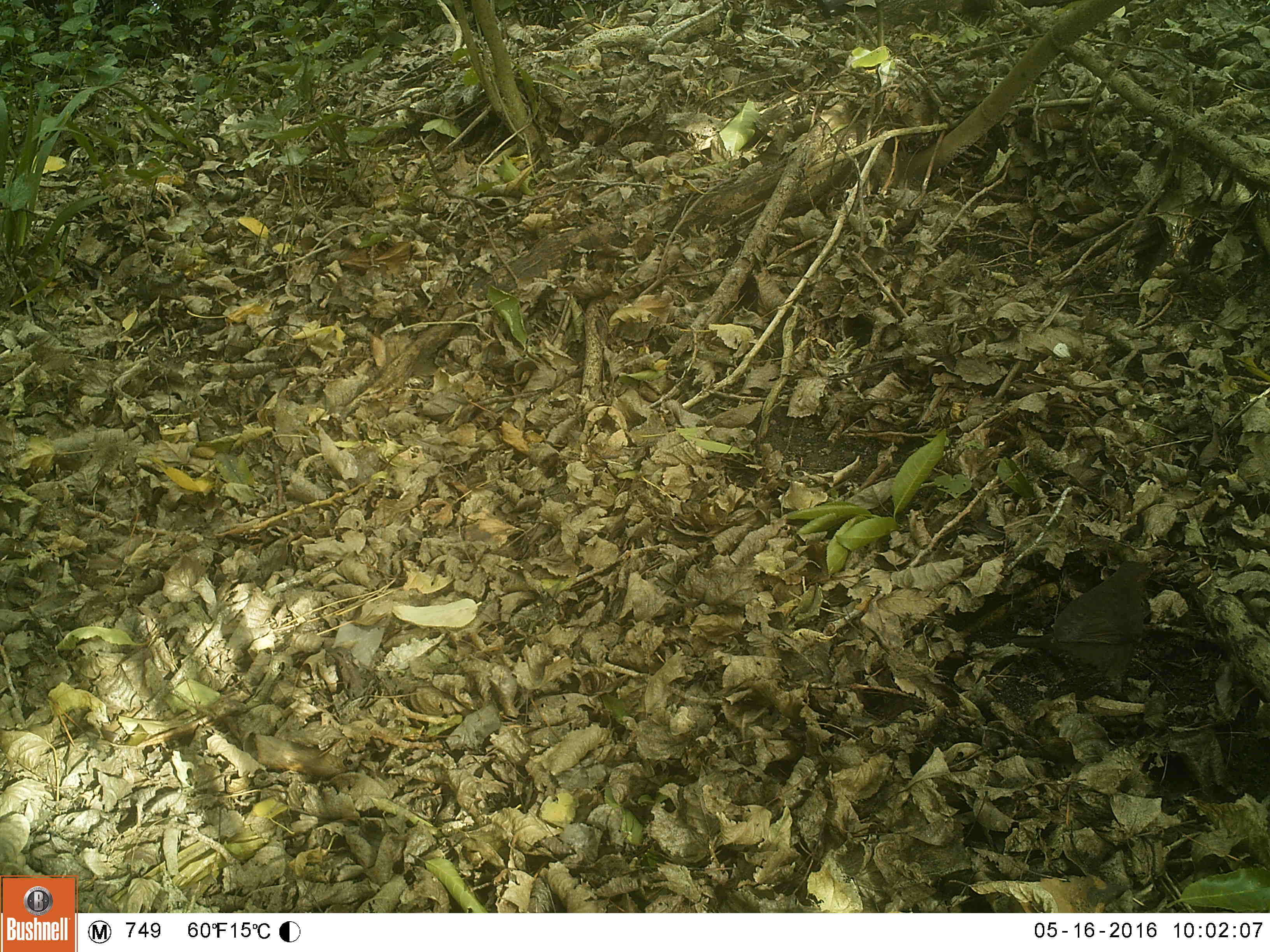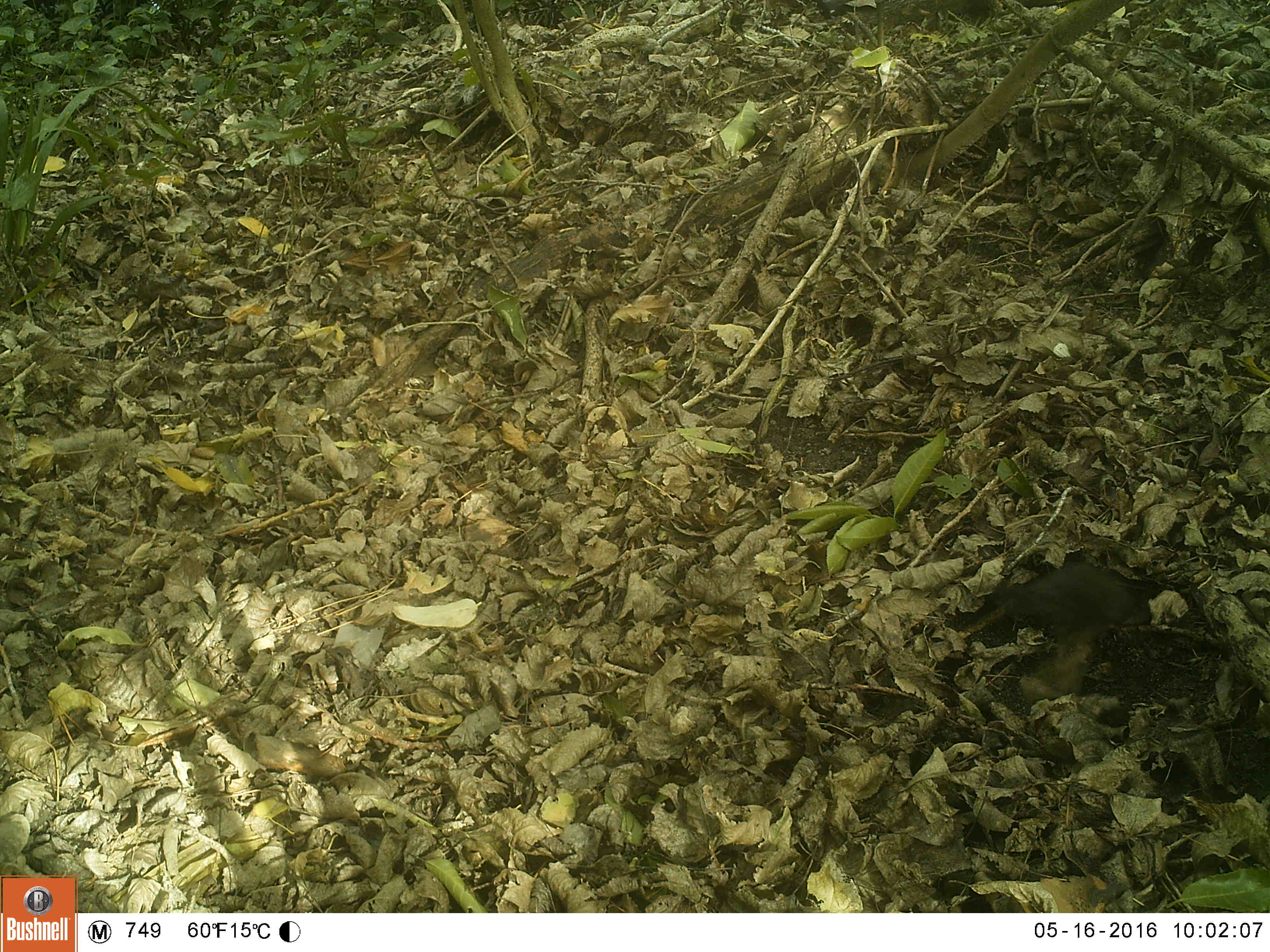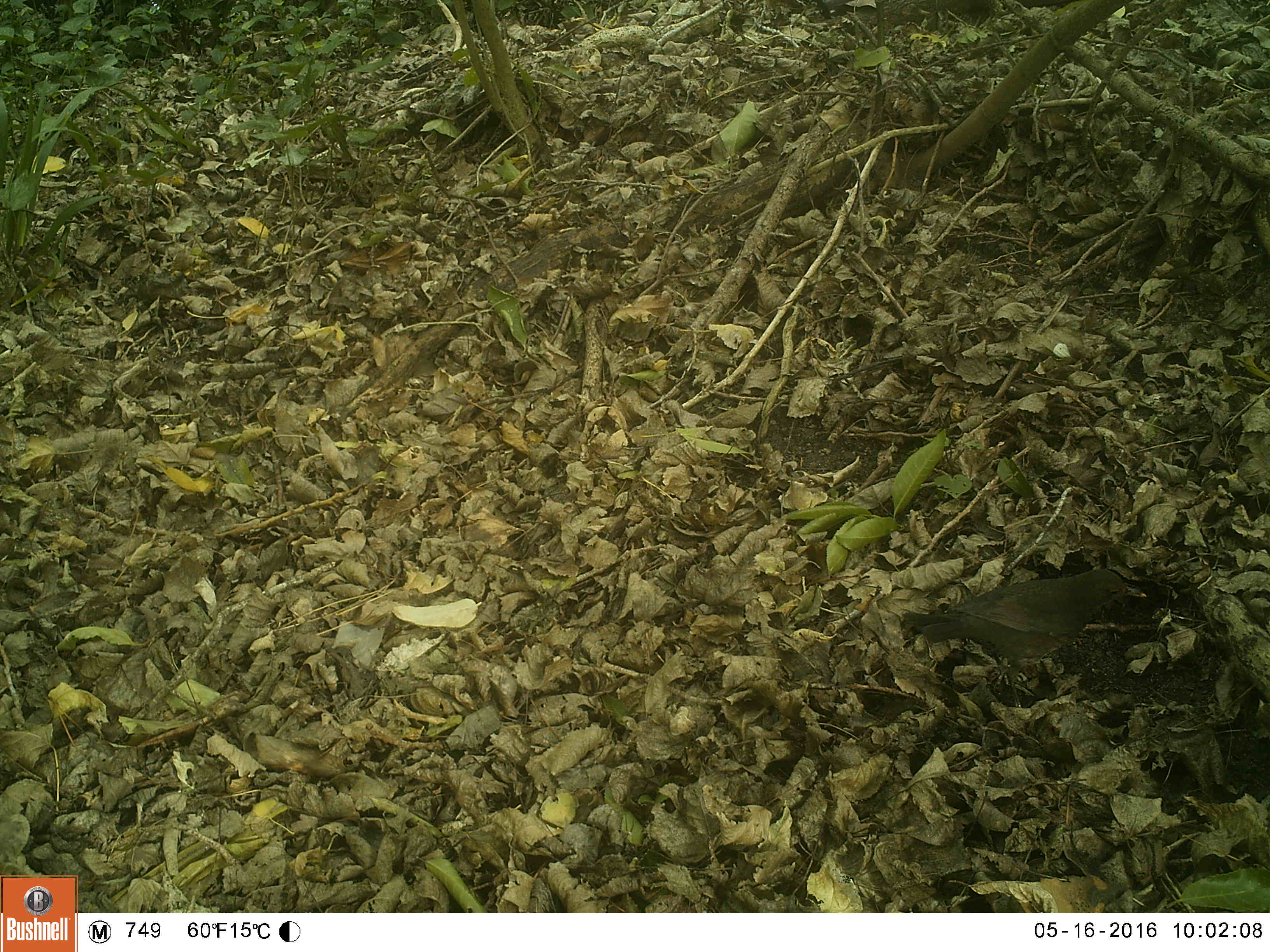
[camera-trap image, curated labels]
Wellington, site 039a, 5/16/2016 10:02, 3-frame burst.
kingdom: Animalia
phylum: Chordata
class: Aves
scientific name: Aves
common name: bird